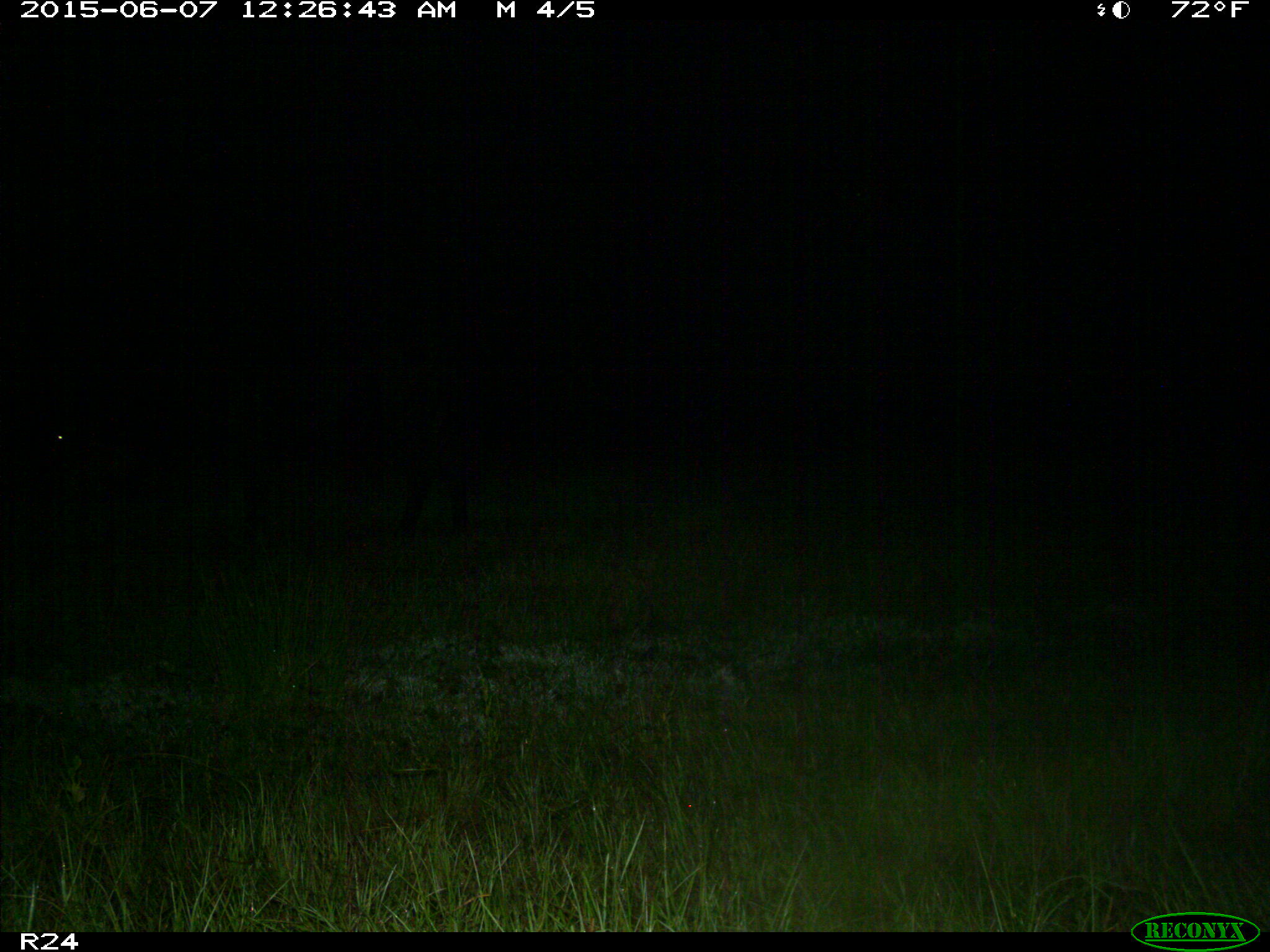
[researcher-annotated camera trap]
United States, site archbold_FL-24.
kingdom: Animalia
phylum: Chordata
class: Mammalia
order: Artiodactyla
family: Bovidae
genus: Bos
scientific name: Bos taurus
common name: domestic cow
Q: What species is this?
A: Bos taurus (domestic cow).